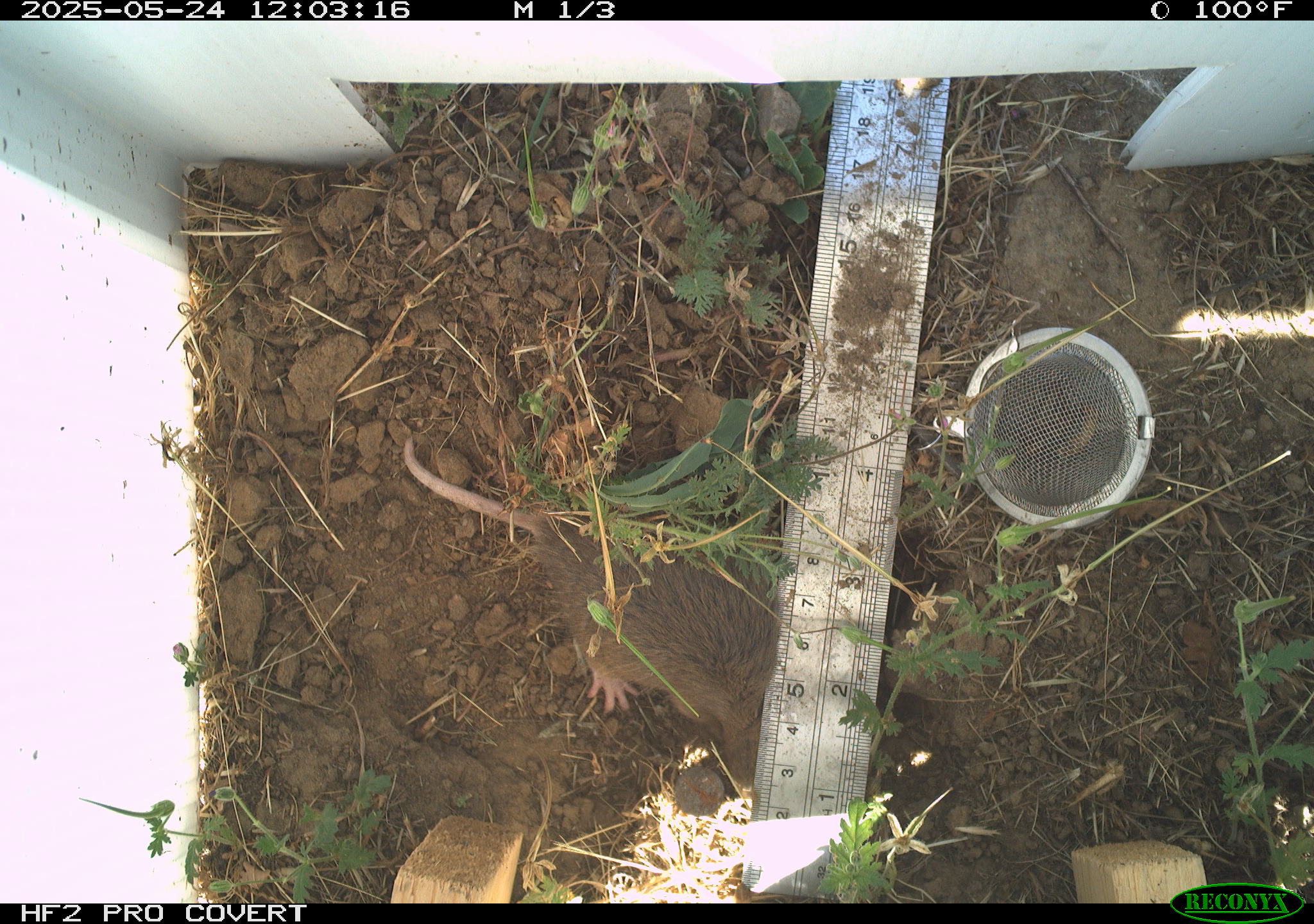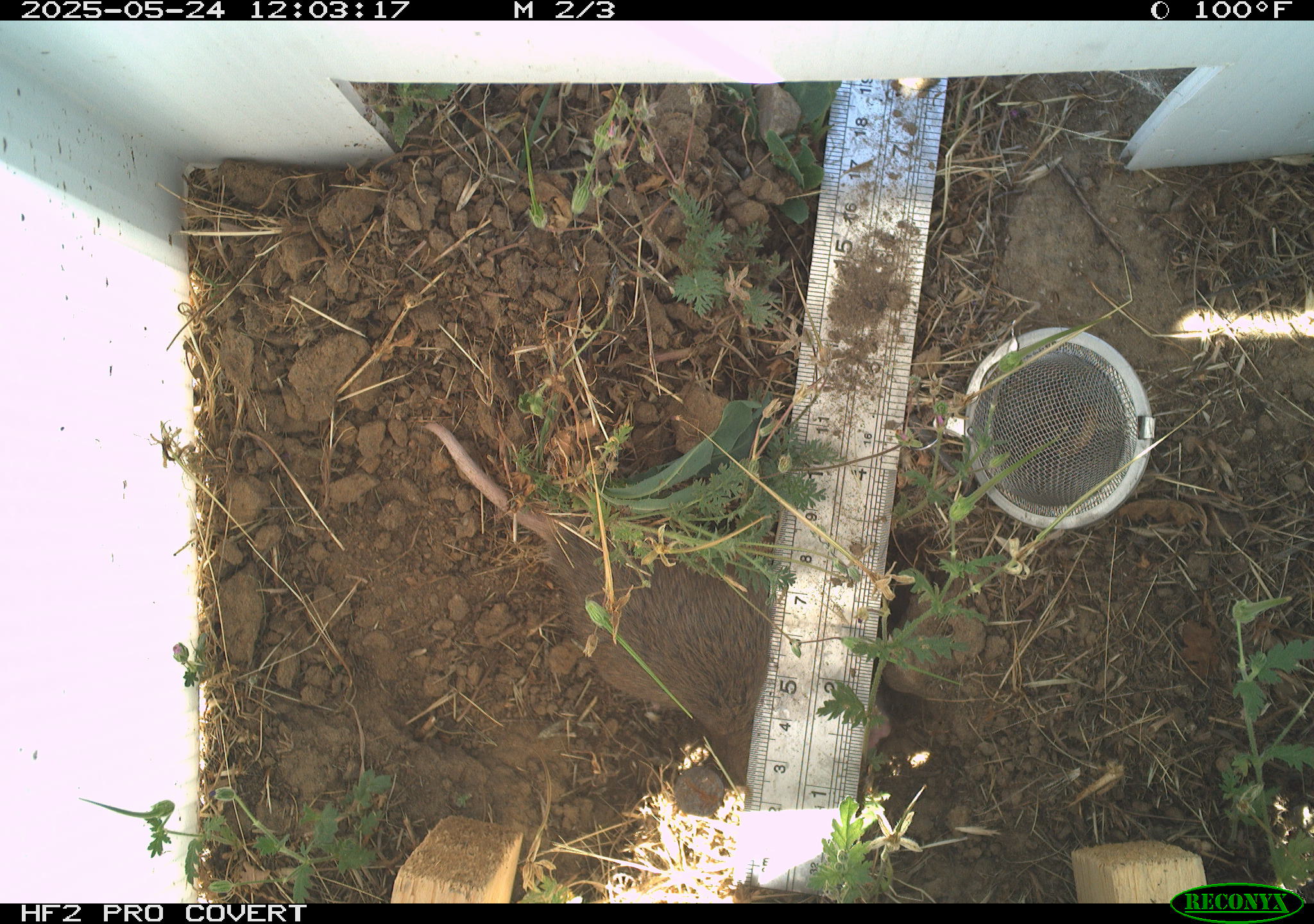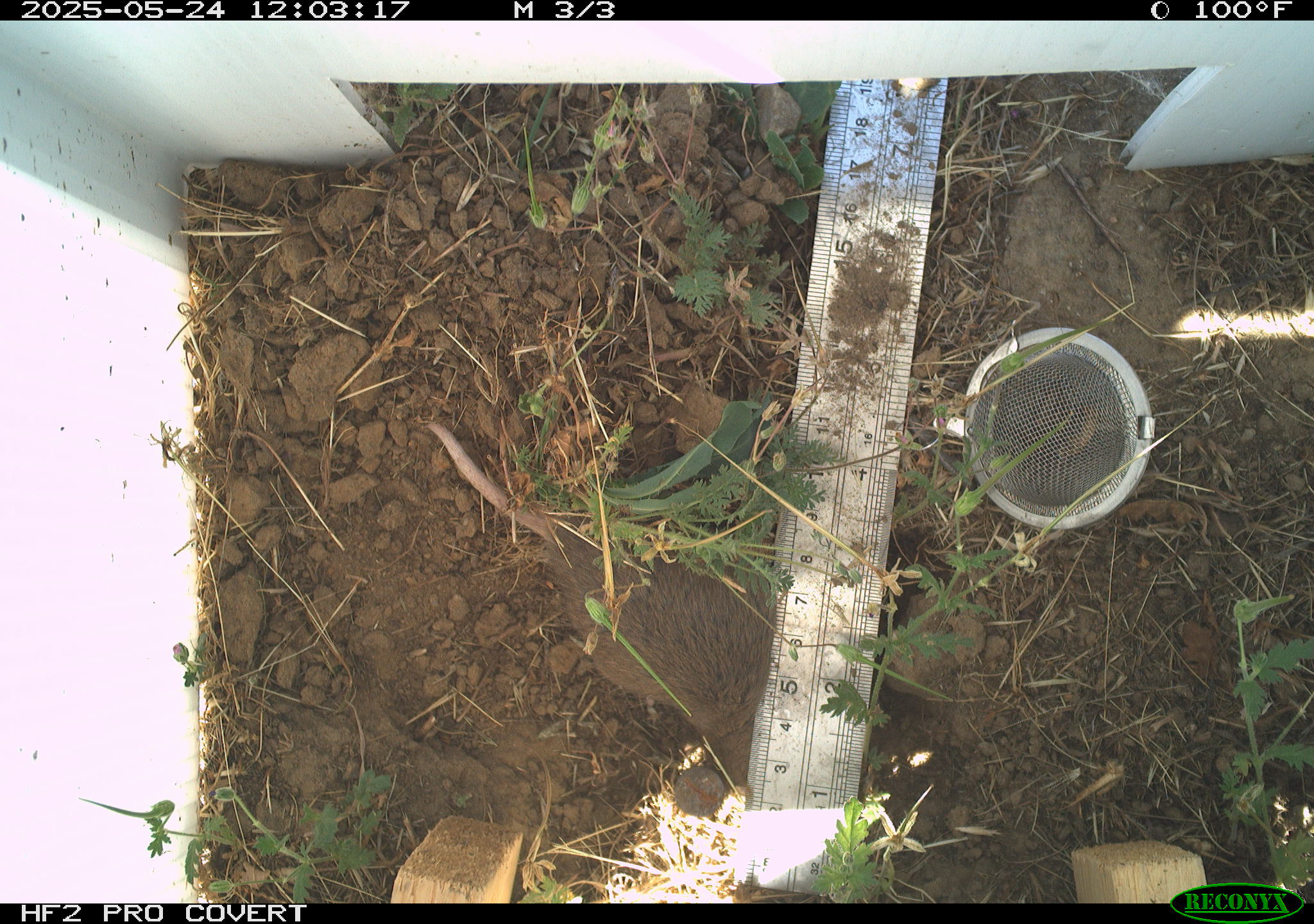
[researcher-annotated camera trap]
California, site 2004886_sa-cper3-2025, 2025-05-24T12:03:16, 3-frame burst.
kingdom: Animalia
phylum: Chordata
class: Mammalia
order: Rodentia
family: Cricetidae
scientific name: Arvicolinae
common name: voles, lemmings, and muskrats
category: arvicolinae subfamily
Arvicolinae subfamily (voles, lemmings, and muskrats) (Arvicolinae).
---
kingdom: Animalia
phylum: Chordata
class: Mammalia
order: Rodentia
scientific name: Rodentia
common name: rodent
Rodent (Rodentia).